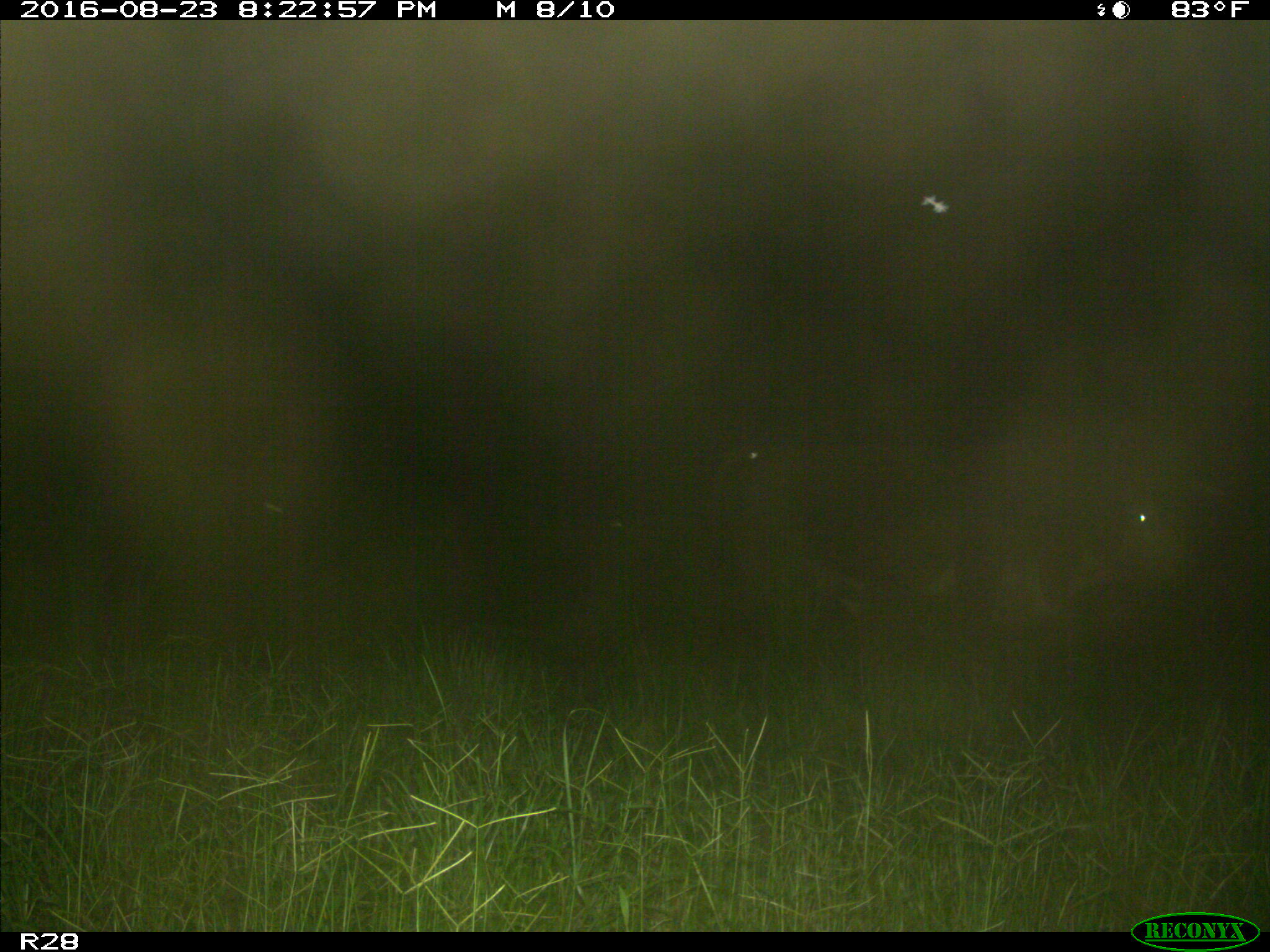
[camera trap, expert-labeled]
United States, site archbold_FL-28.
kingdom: Animalia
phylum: Chordata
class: Mammalia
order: Artiodactyla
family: Bovidae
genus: Bos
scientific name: Bos taurus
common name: domestic cow